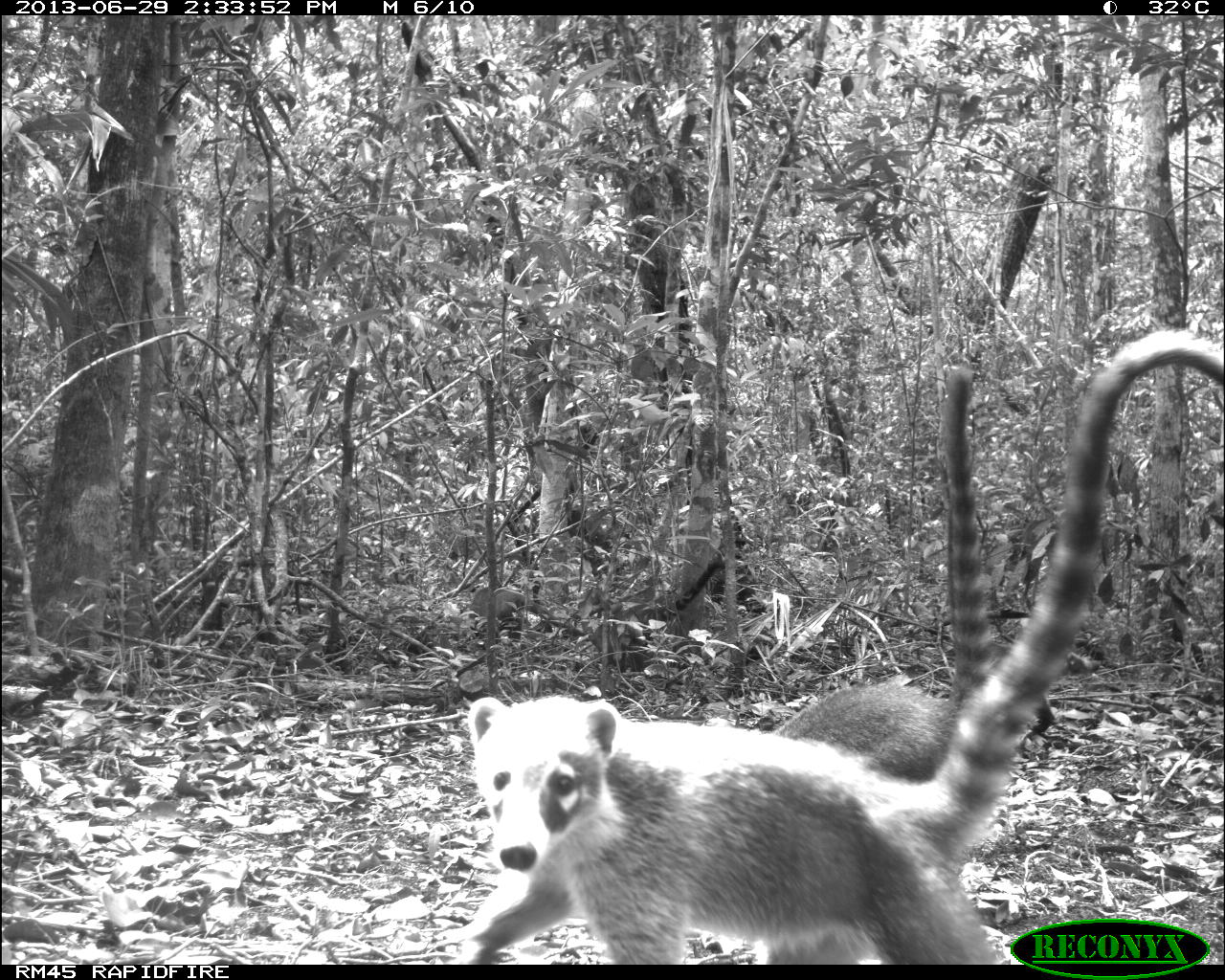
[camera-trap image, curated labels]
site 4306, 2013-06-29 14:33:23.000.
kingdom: Animalia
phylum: Chordata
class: Mammalia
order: Carnivora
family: Procyonidae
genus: Nasua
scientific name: Nasua narica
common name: white-nosed coati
Nasua narica (white-nosed coati), count 6.